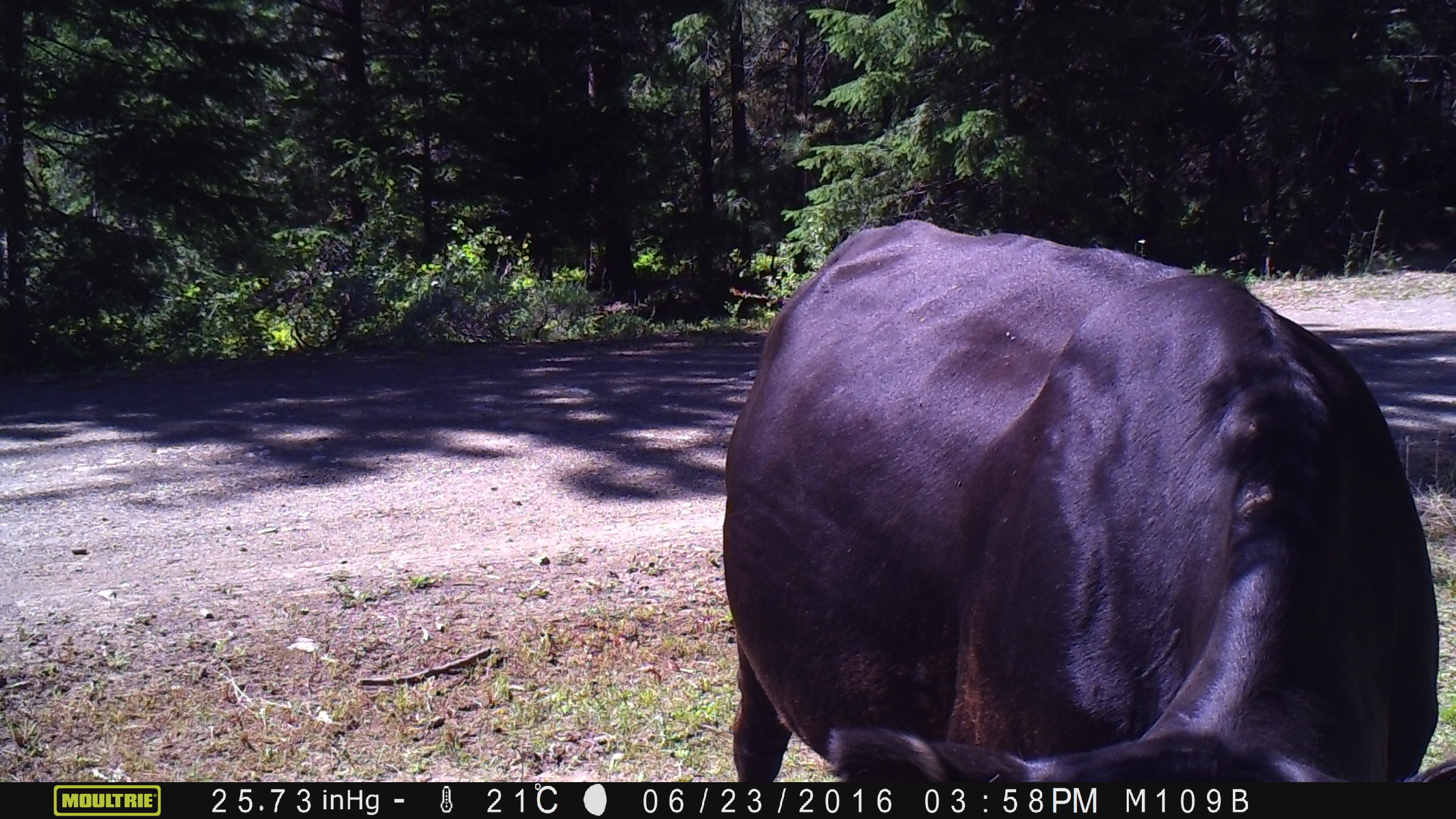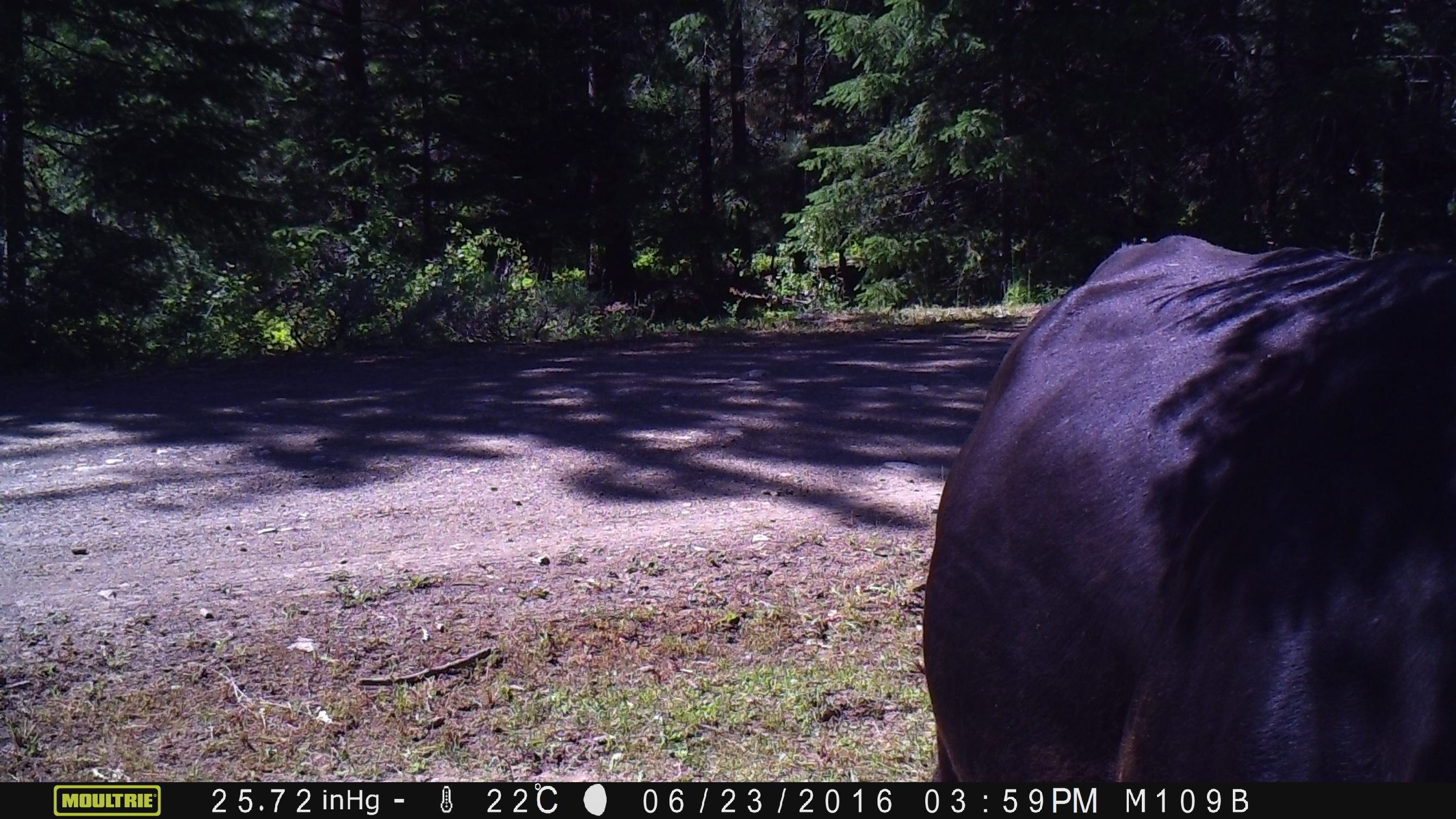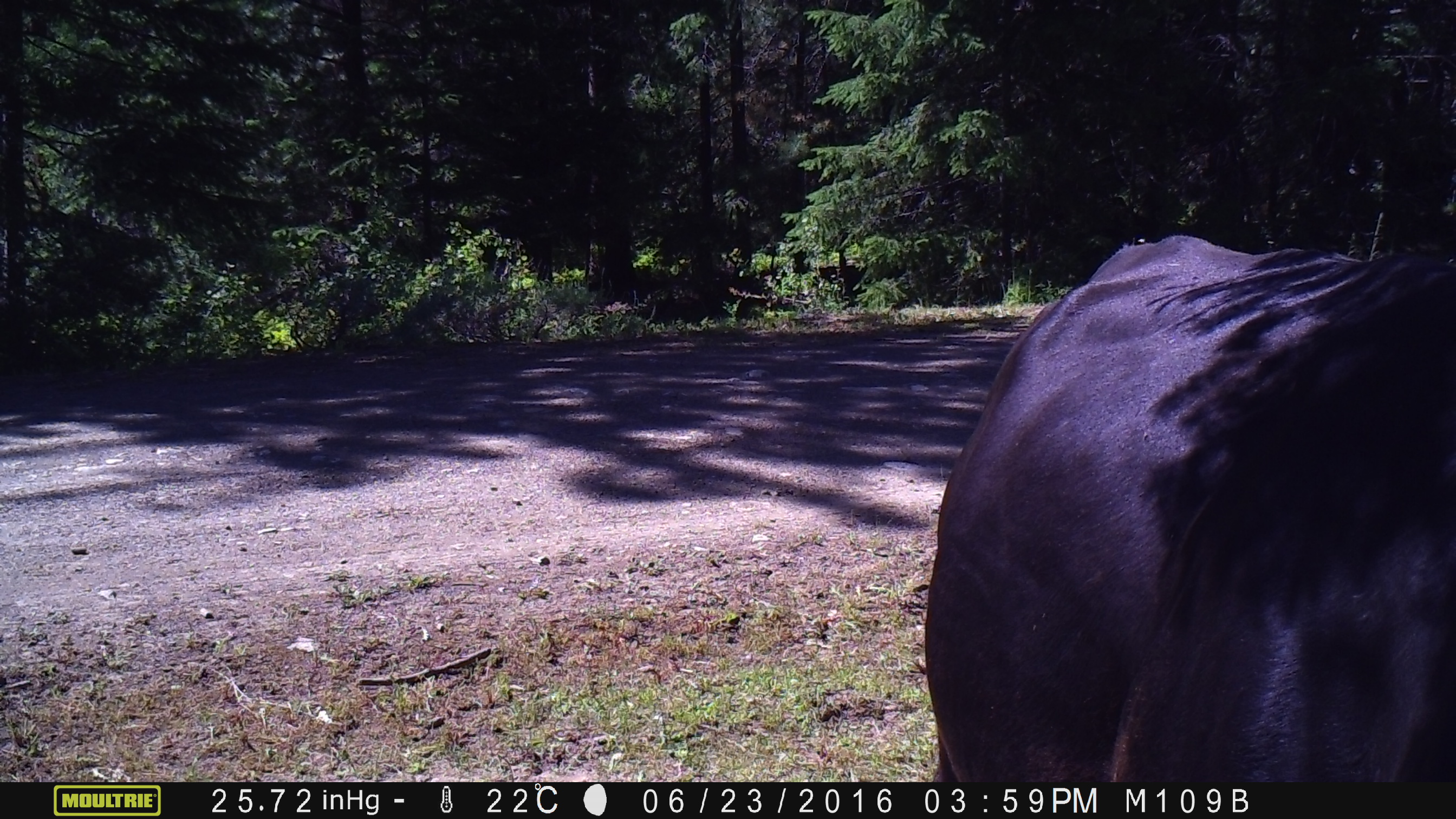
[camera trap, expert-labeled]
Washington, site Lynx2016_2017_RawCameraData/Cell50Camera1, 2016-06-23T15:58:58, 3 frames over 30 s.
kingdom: Animalia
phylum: Chordata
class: Mammalia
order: Artiodactyla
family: Bovidae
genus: Bos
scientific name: Bos taurus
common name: domestic cattle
Domestic cattle (Bos taurus). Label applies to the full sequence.